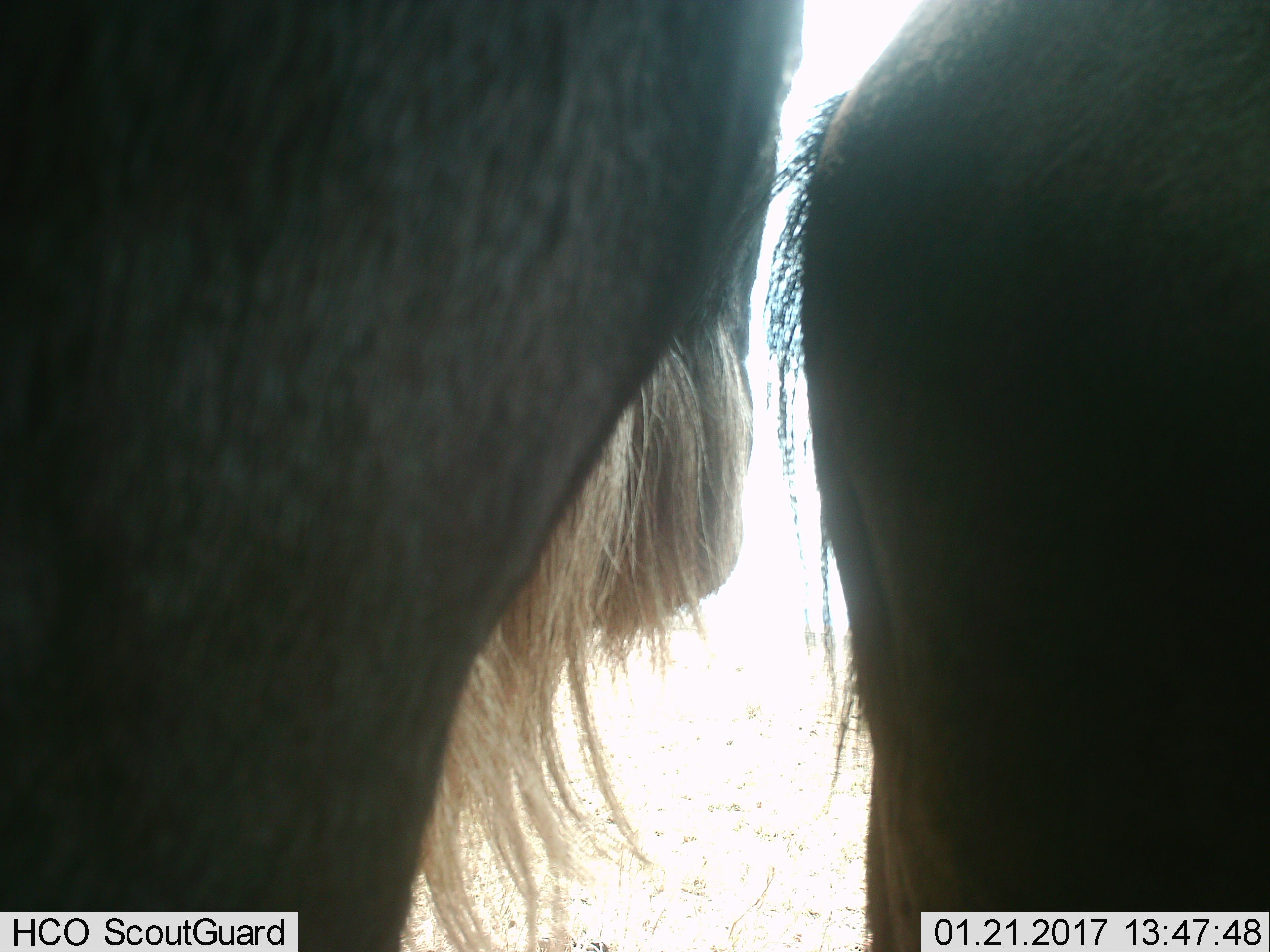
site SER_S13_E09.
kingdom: Animalia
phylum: Chordata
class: Mammalia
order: Artiodactyla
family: Bovidae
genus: Connochaetes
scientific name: Connochaetes taurinus taurinus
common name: blue wildebeest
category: wildebeestblue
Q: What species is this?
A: Wildebeestblue (blue wildebeest) (Connochaetes taurinus taurinus).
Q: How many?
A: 2.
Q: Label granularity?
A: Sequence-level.